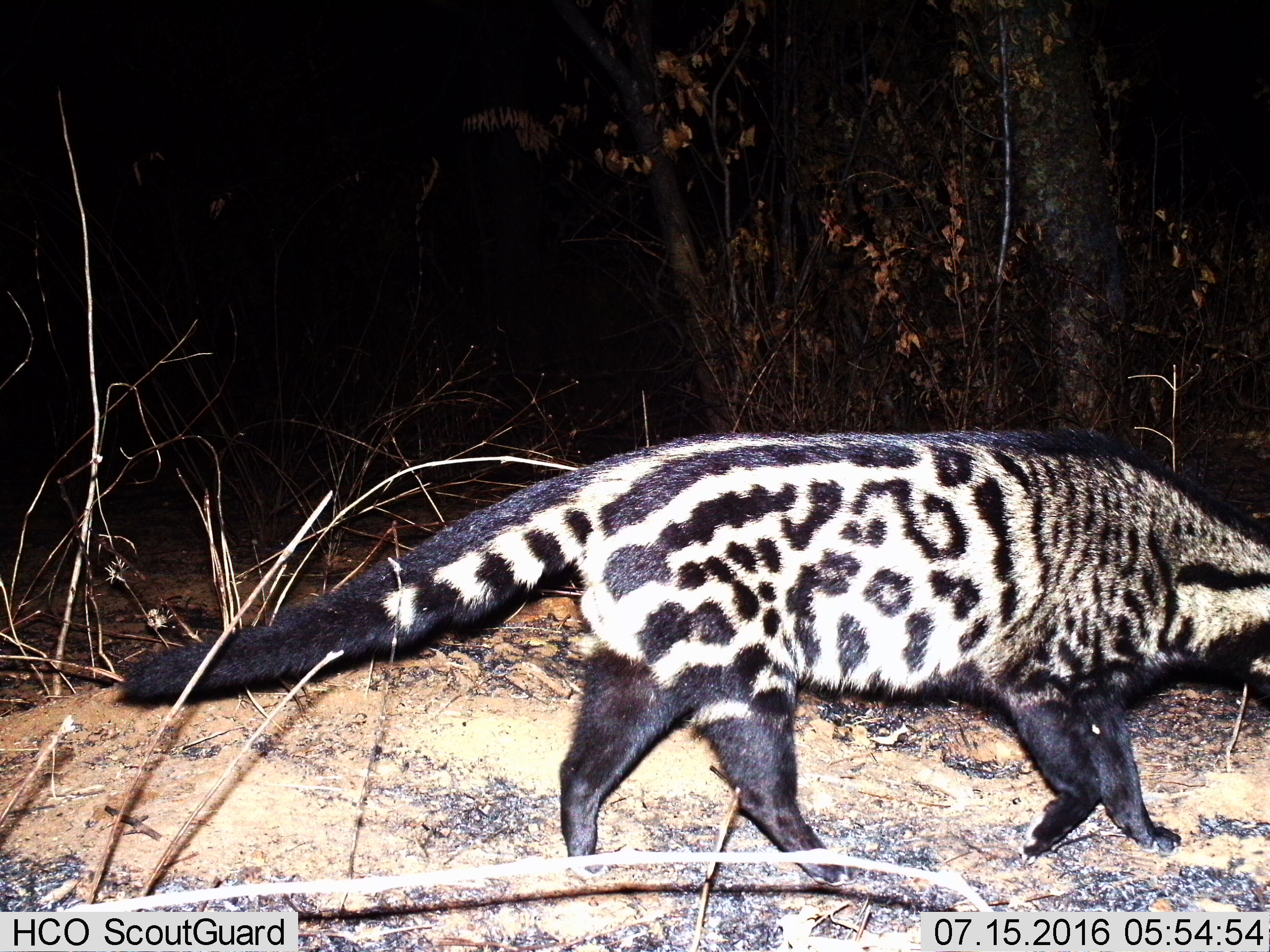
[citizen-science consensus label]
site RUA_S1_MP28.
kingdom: Animalia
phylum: Chordata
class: Mammalia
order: Carnivora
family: Viverridae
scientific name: Viverridae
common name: civet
Civet (Viverridae), count 1. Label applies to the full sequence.